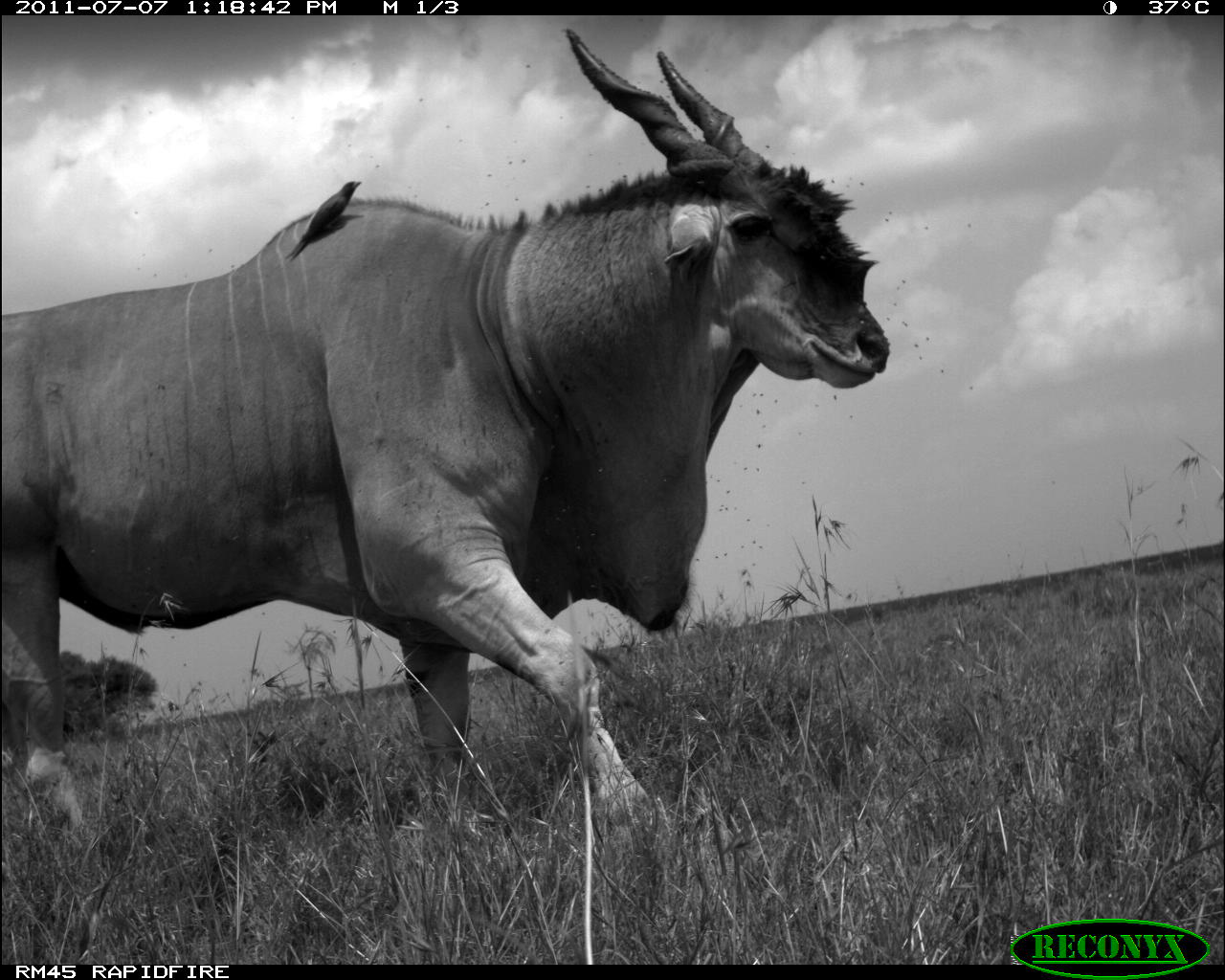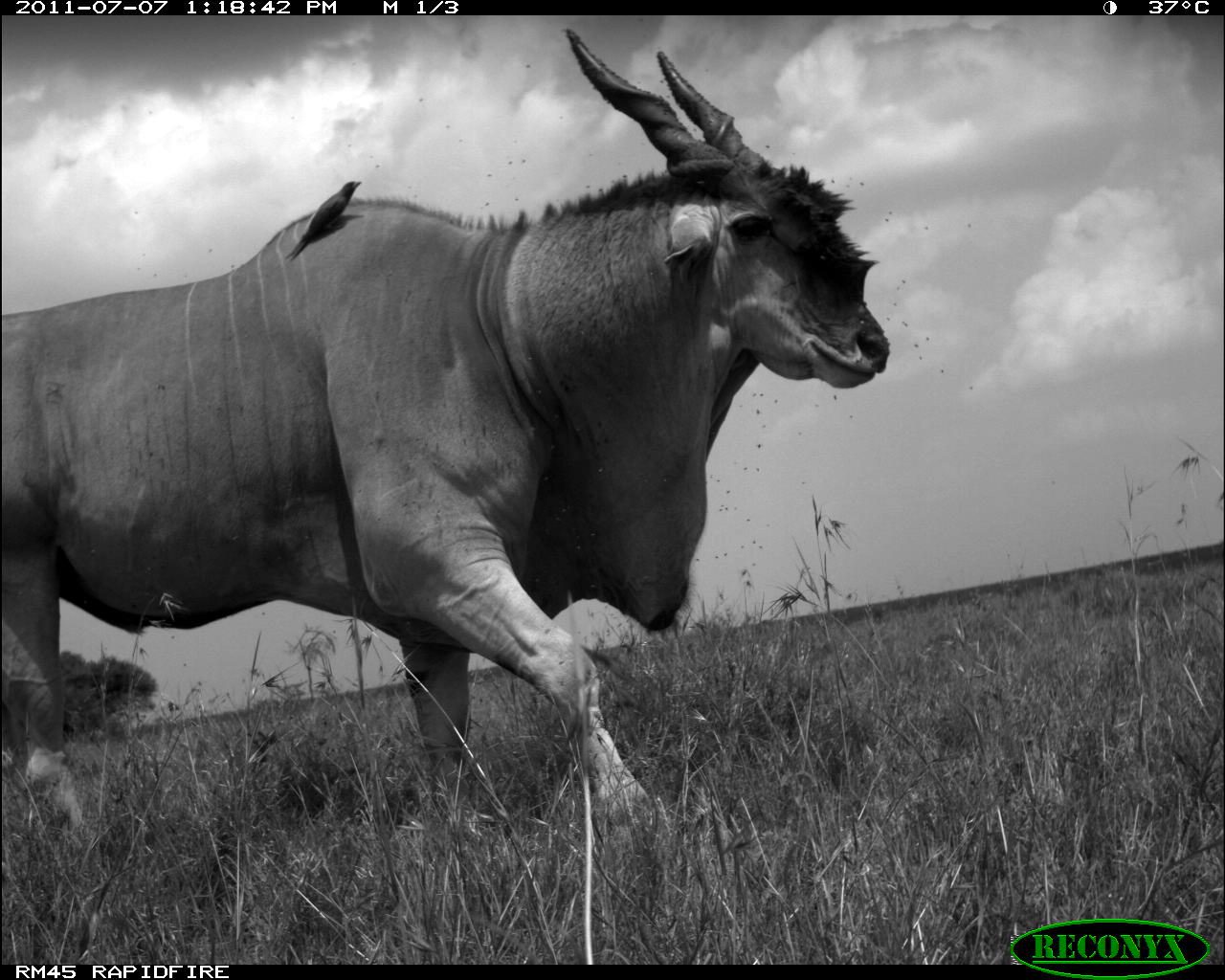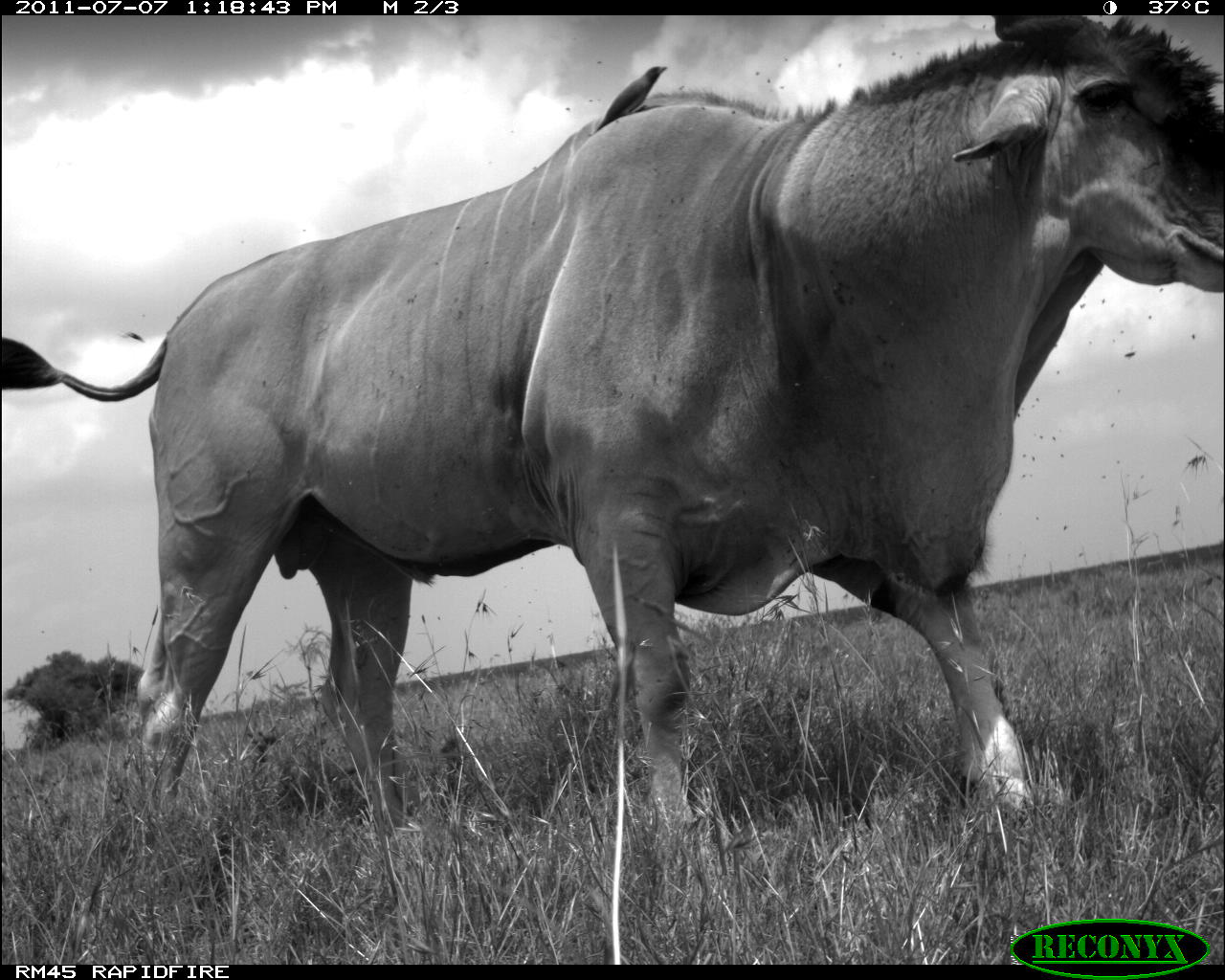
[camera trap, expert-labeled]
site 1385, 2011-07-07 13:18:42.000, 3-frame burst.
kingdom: Animalia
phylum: Chordata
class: Mammalia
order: Artiodactyla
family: Bovidae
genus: Tragelaphus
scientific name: Tragelaphus oryx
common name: eland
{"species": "Tragelaphus oryx (eland)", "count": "1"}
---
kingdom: Animalia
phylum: Chordata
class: Aves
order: Passeriformes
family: Buphagidae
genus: Buphagus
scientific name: Buphagus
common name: oxpeckers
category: buphagus sp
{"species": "buphagus sp (oxpeckers) (Buphagus)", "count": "1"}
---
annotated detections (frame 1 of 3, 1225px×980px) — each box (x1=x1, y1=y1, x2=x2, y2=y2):
tragelaphus oryx: (x1=0, y1=25, x2=888, y2=853); (x1=284, y1=180, x2=360, y2=260)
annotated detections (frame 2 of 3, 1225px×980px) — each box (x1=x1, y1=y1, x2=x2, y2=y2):
buphagus sp: (x1=0, y1=25, x2=886, y2=848); (x1=284, y1=180, x2=360, y2=261)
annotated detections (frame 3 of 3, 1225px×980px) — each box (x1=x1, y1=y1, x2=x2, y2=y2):
tragelaphus oryx: (x1=0, y1=15, x2=1222, y2=828); (x1=595, y1=66, x2=667, y2=131)